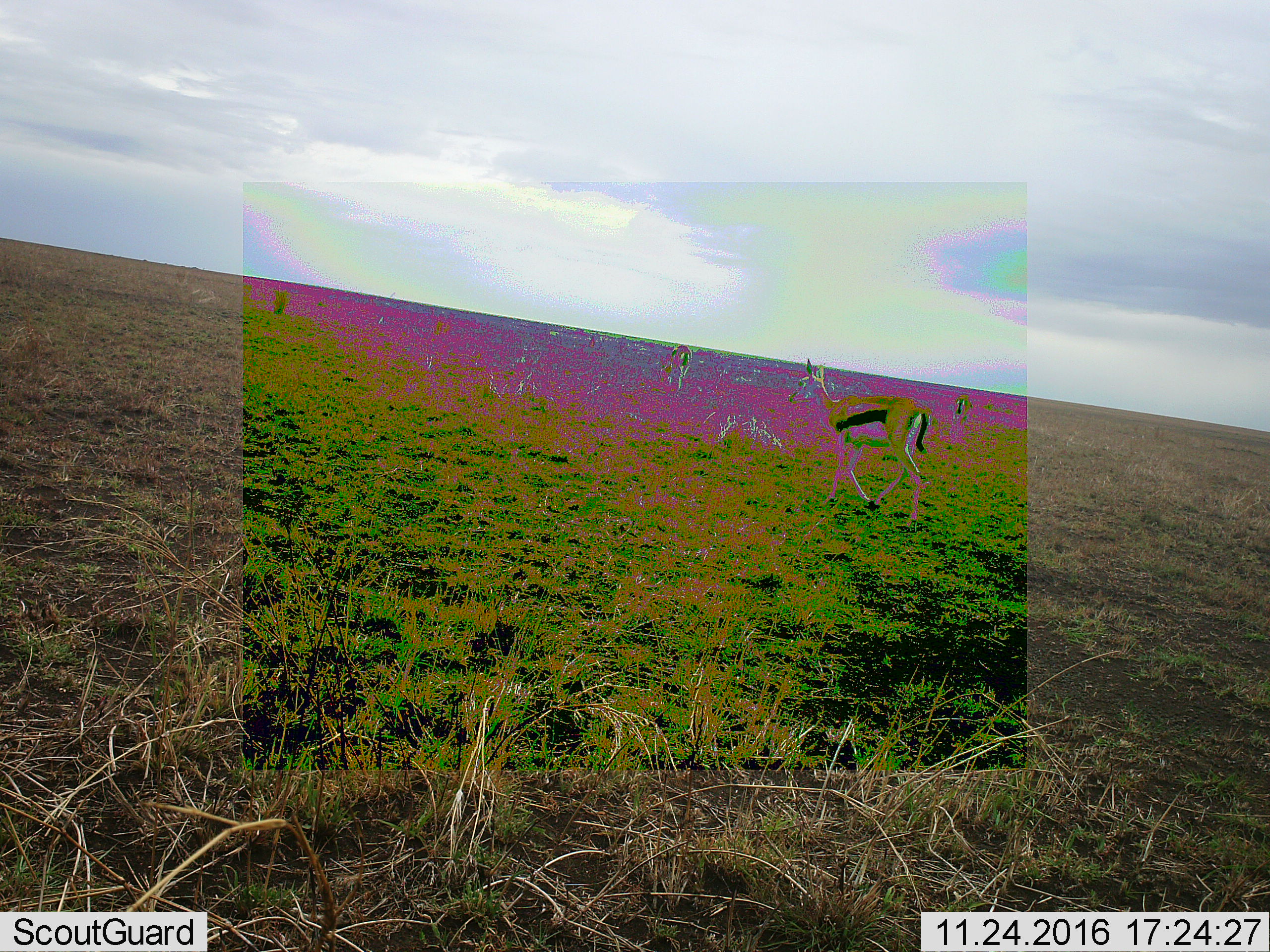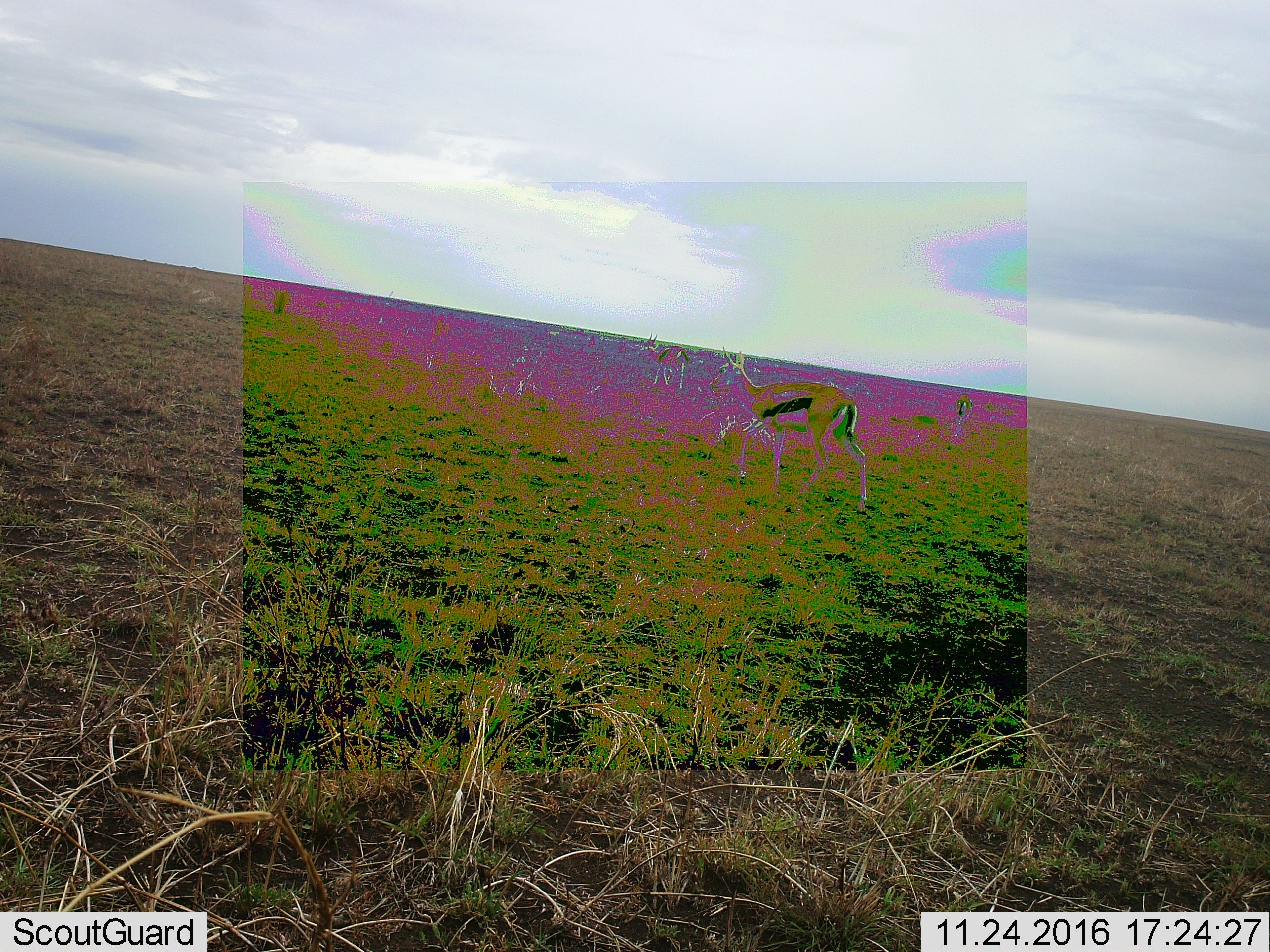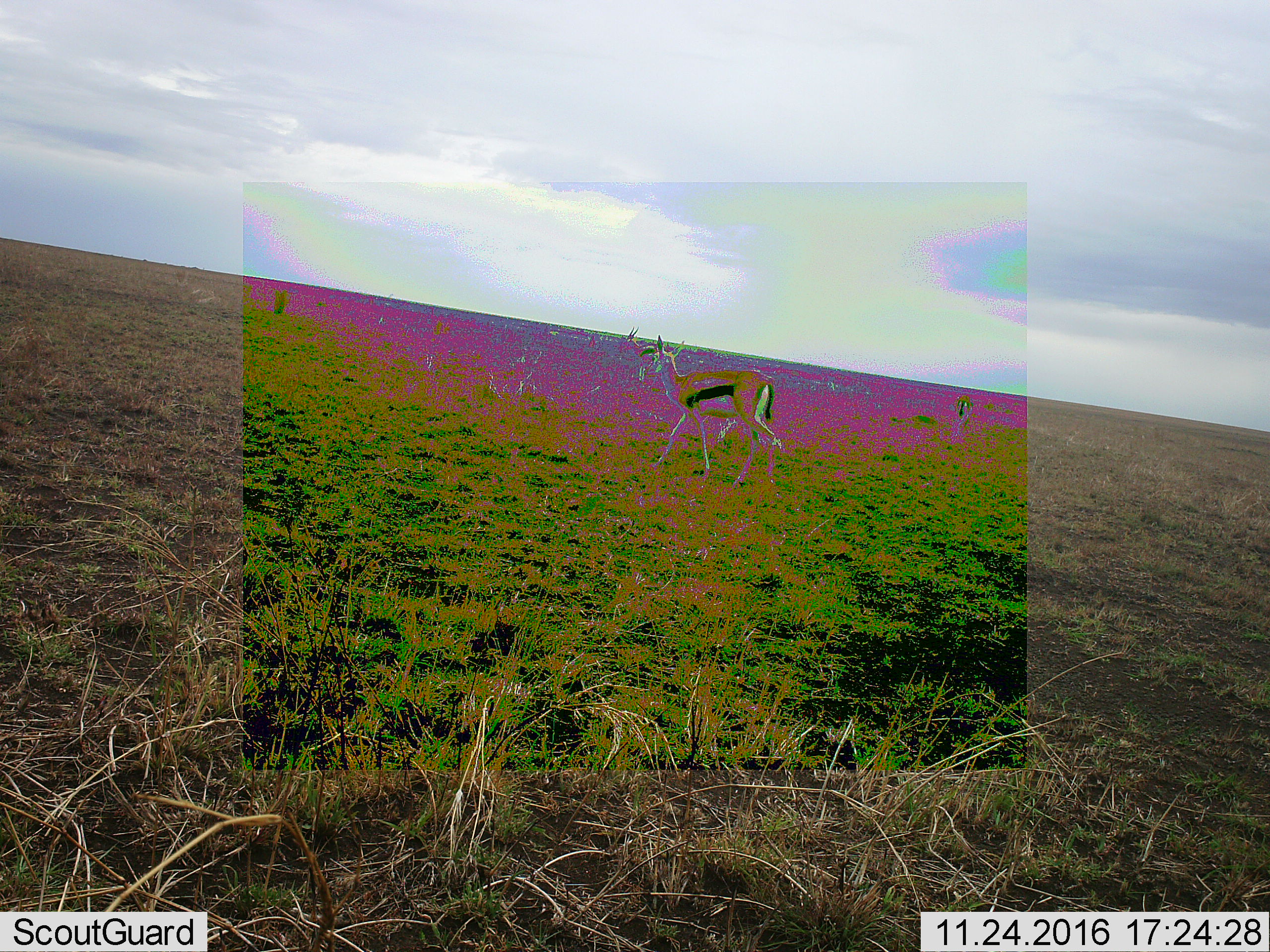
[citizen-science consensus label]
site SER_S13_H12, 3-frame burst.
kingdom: Animalia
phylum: Chordata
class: Mammalia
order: Artiodactyla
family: Bovidae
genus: Eudorcas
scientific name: Eudorcas thomsonii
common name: thomson's gazelle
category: gazellethomsons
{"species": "gazellethomsons (thomson's gazelle) (Eudorcas thomsonii)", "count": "3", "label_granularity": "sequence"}